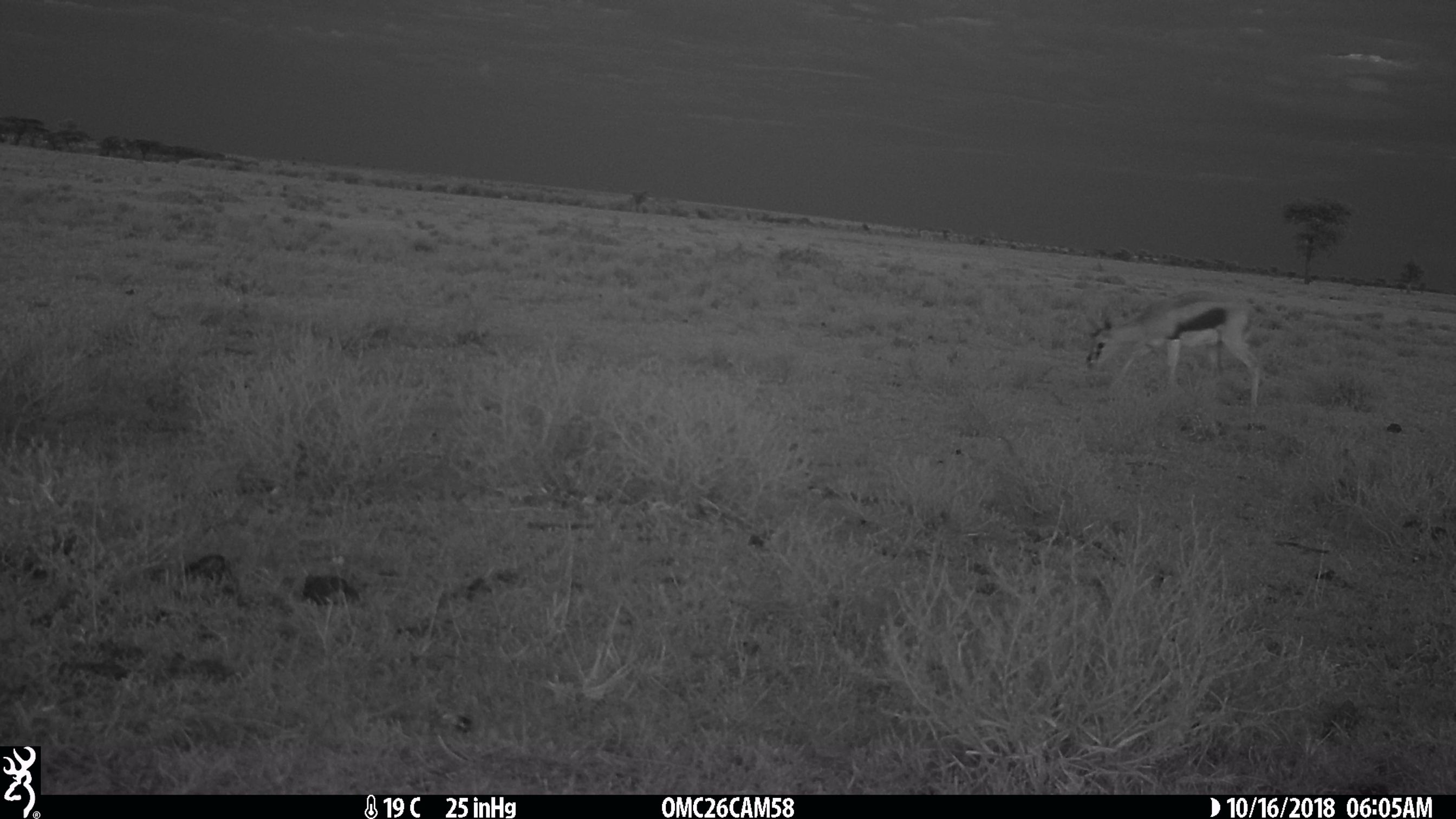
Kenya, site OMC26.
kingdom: Animalia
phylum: Chordata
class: Mammalia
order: Artiodactyla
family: Bovidae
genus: Eudorcas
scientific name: Eudorcas thomsonii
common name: thomon's gazelle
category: gazelle thomsons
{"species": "gazelle thomsons (thomon's gazelle) (Eudorcas thomsonii)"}